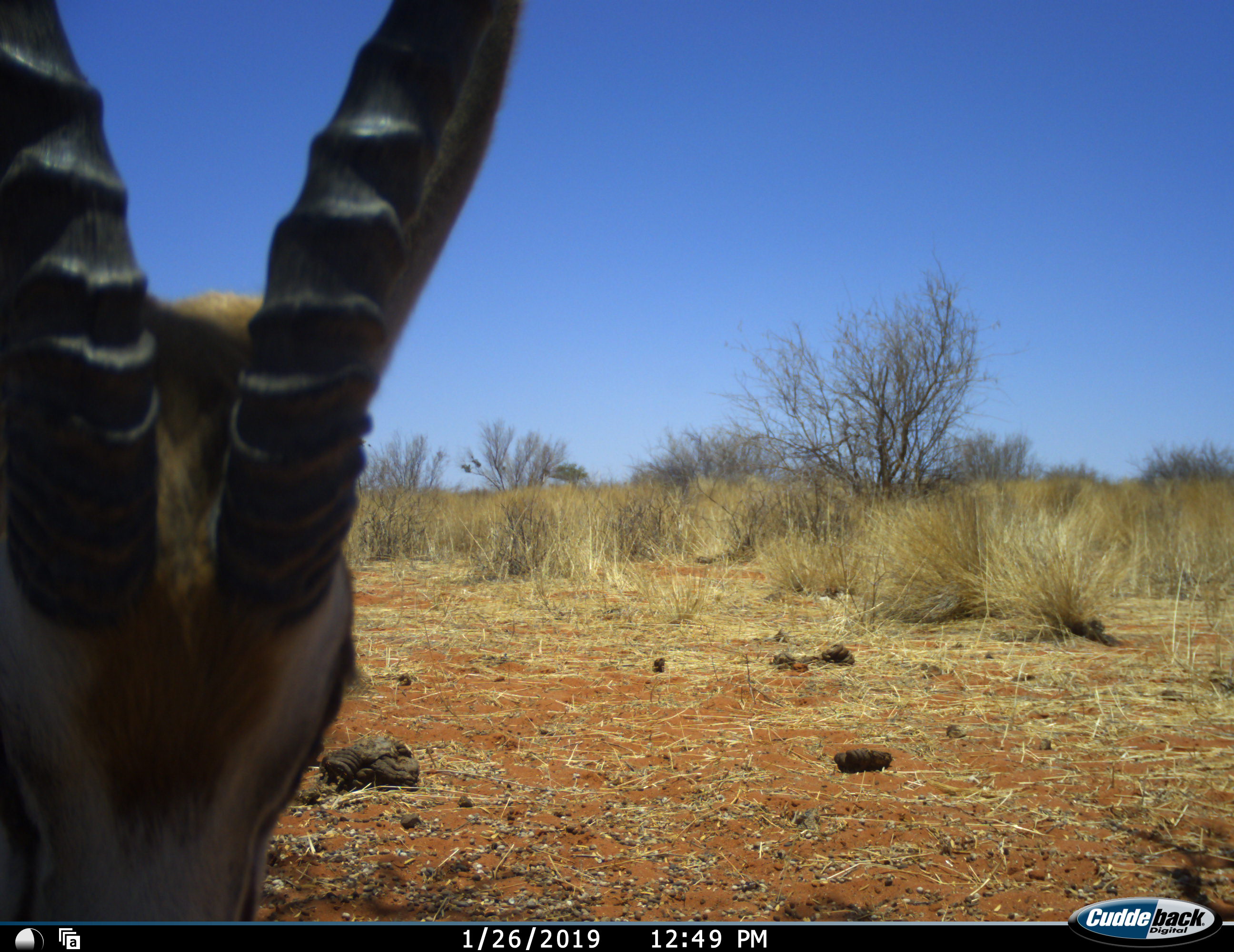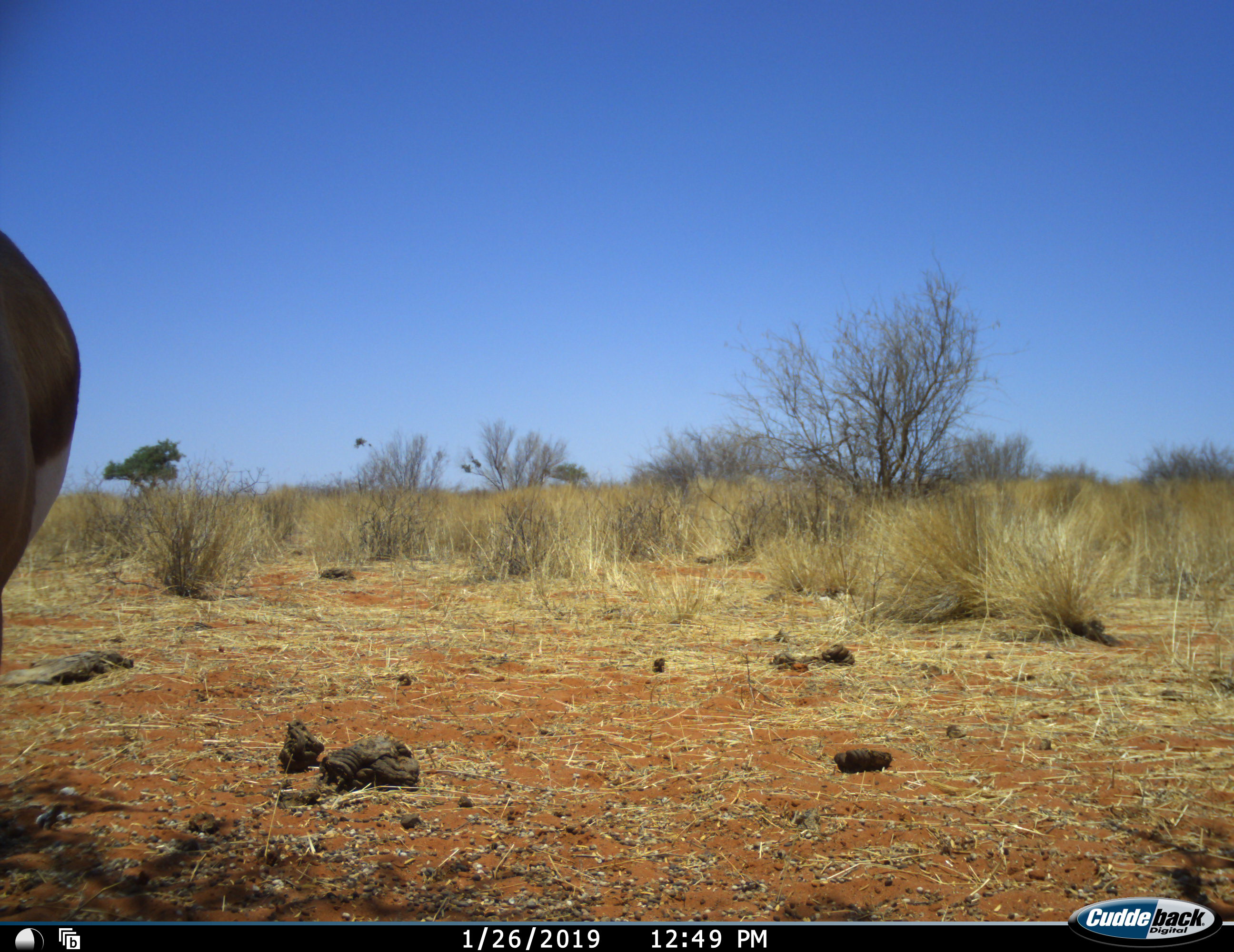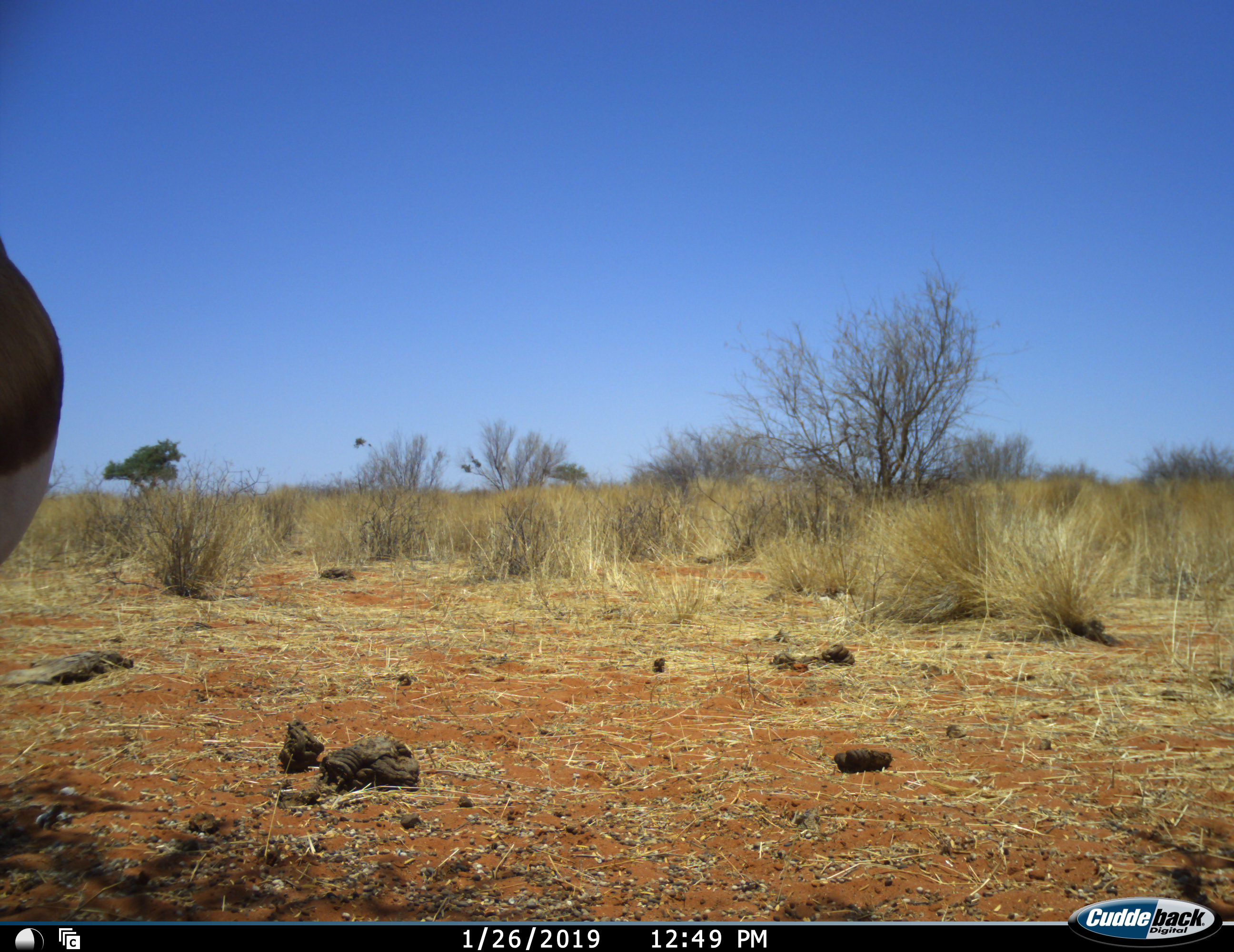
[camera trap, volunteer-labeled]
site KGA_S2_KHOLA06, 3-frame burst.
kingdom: Animalia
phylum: Chordata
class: Mammalia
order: Artiodactyla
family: Bovidae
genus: Antidorcas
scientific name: Antidorcas marsupialis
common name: springbok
Springbok (Antidorcas marsupialis), count 1. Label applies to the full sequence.